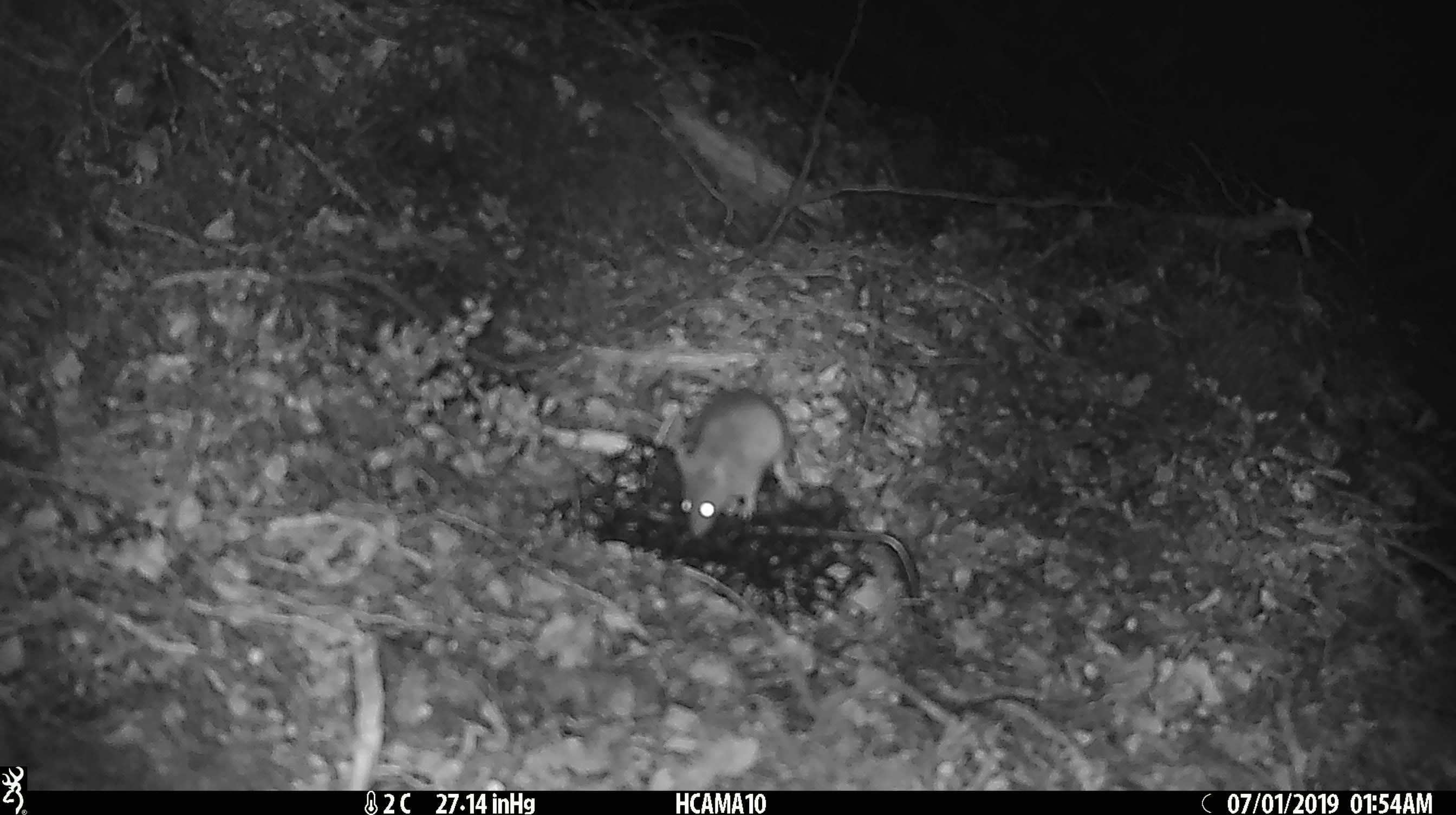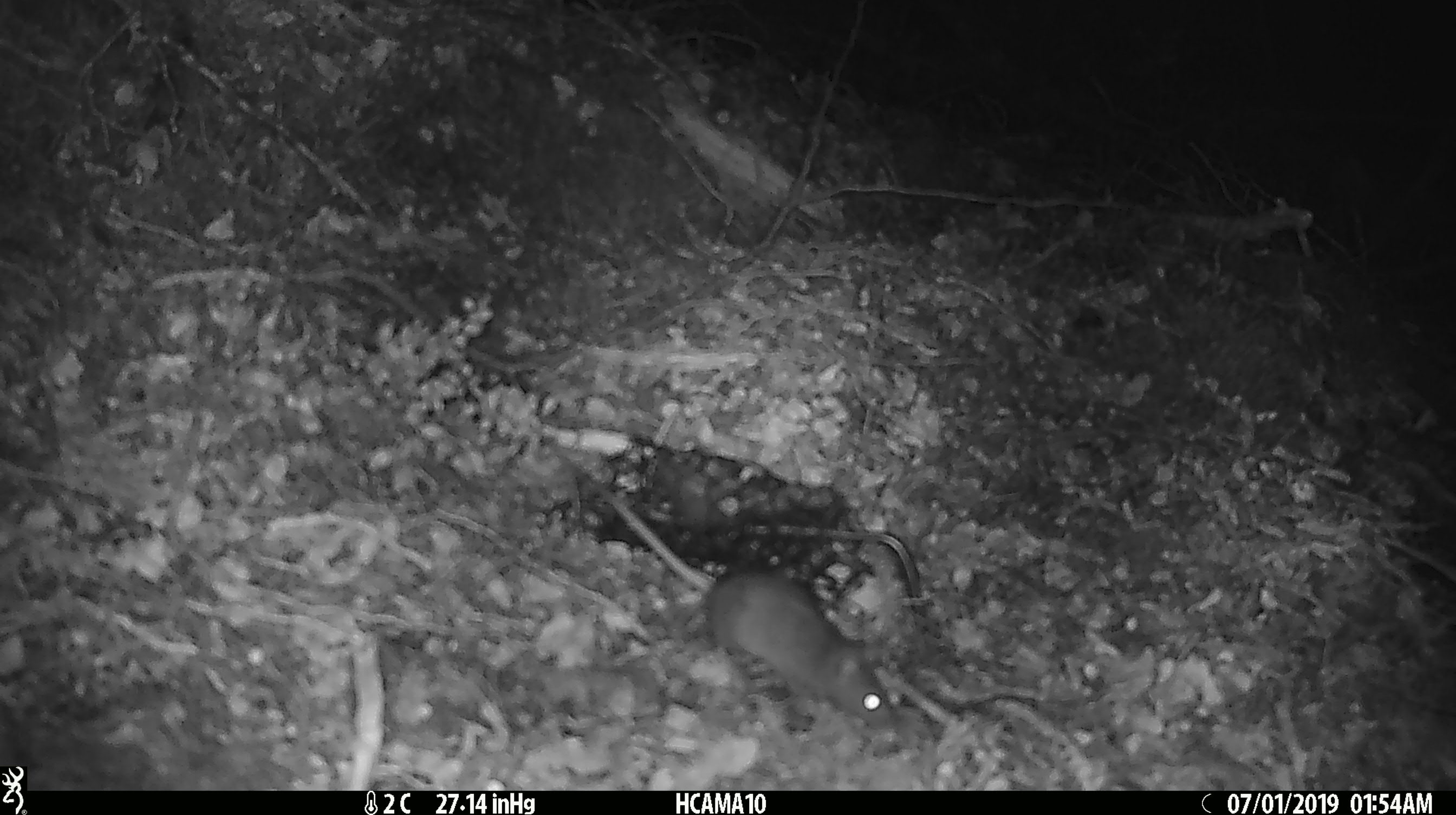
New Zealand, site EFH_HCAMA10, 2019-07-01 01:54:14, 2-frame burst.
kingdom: Animalia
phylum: Chordata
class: Mammalia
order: Rodentia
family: Muridae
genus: Mus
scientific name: Mus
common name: mouse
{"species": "mouse (Mus)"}